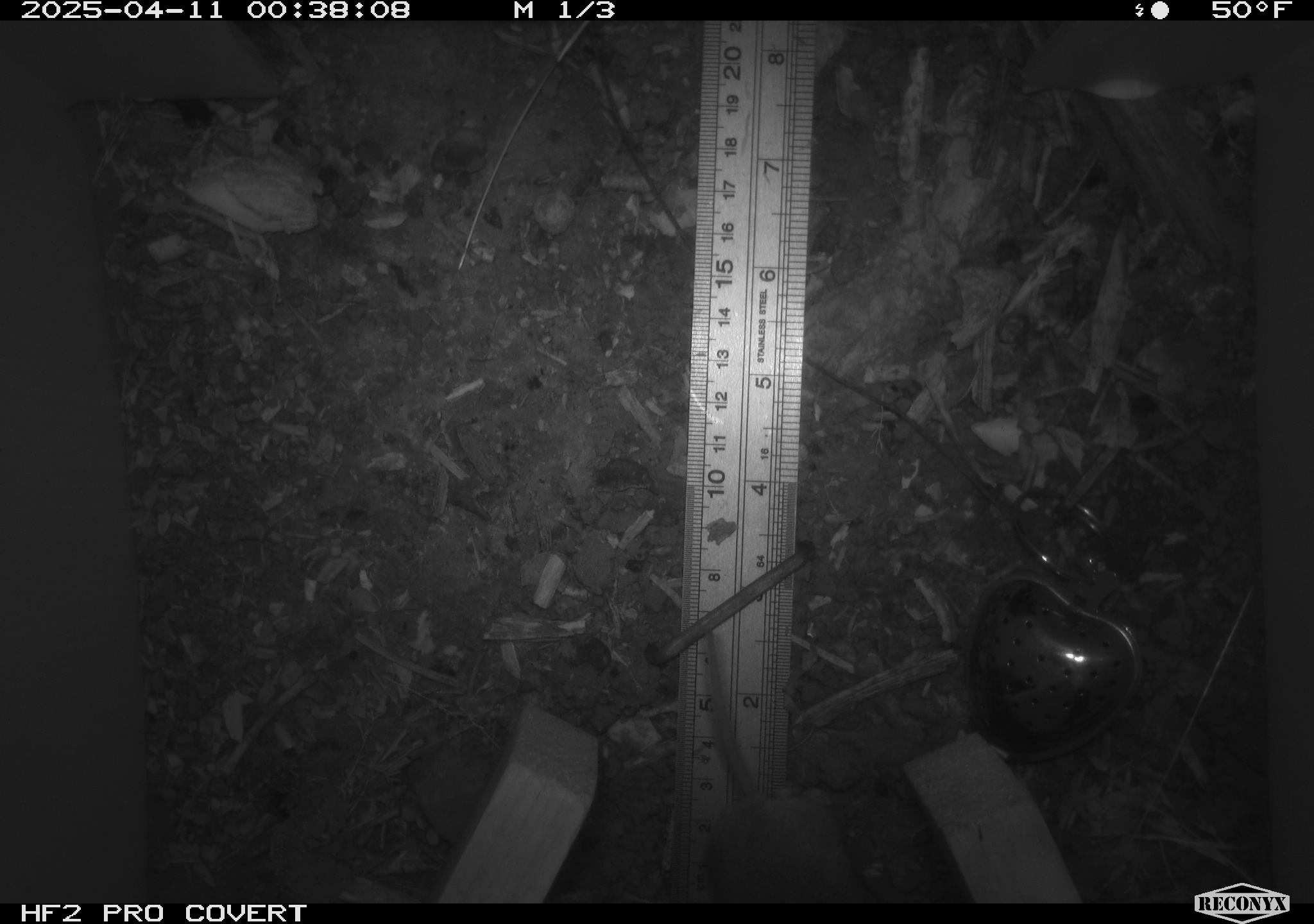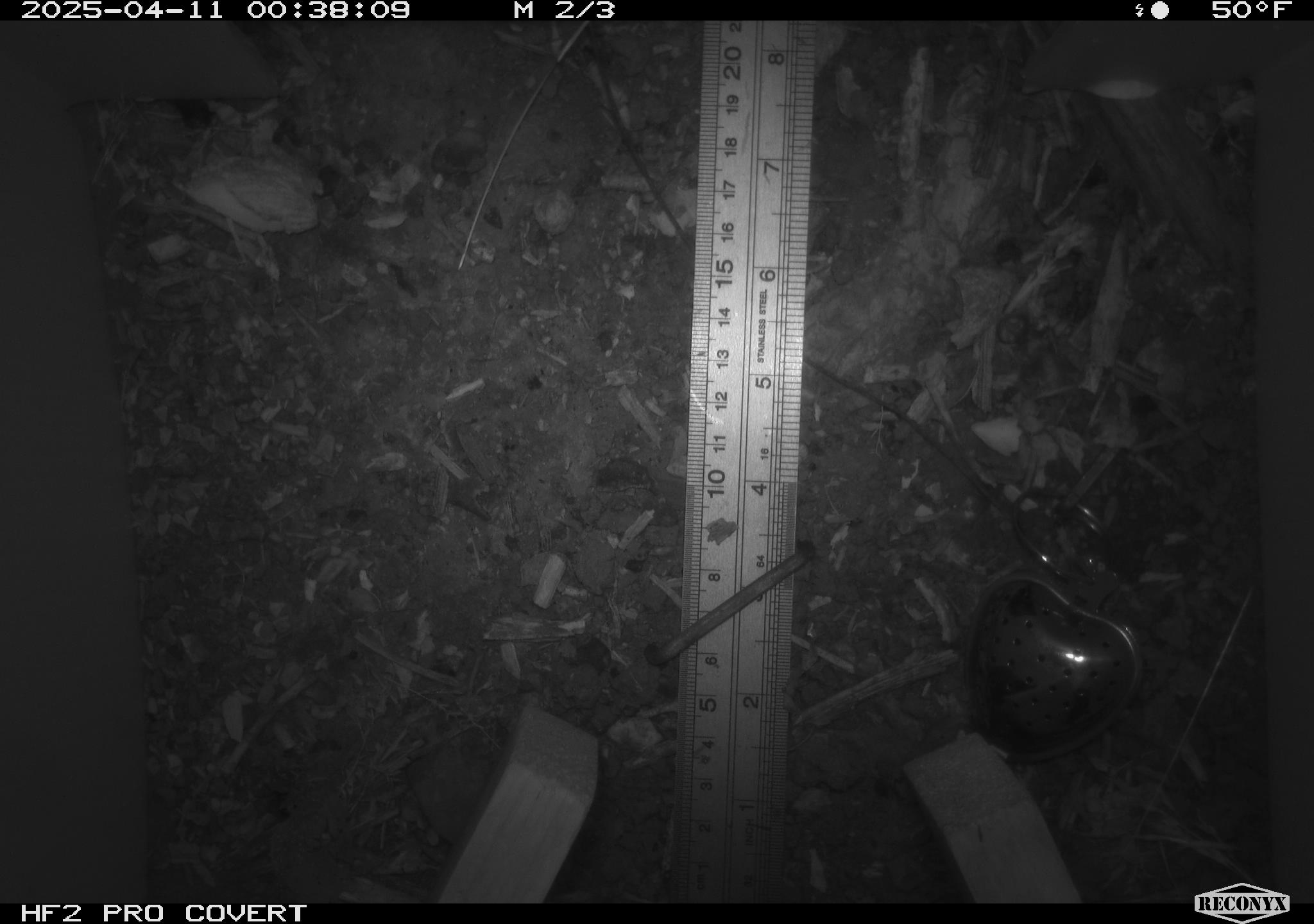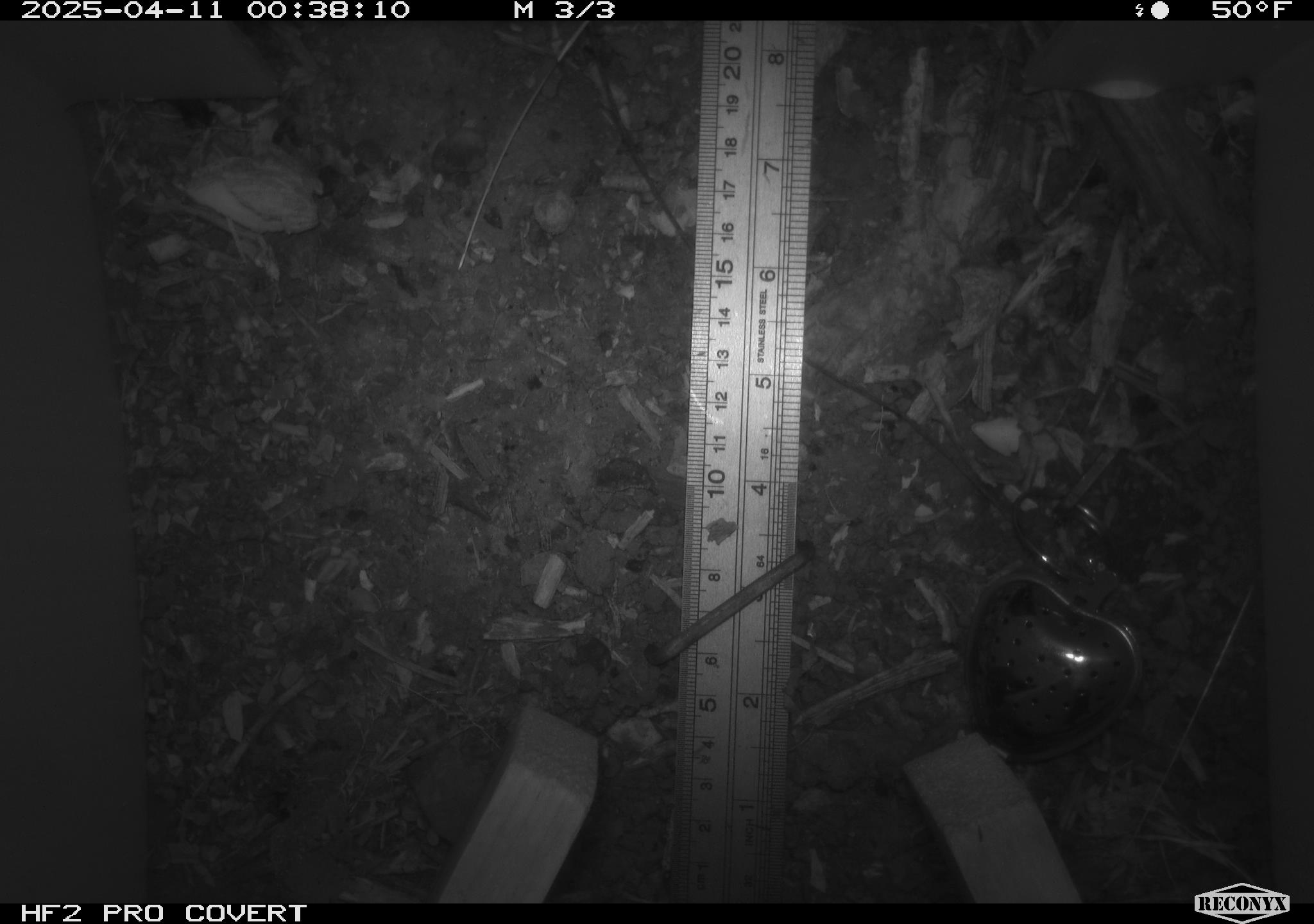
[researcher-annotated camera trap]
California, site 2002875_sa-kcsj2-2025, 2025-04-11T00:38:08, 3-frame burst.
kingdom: Animalia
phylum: Chordata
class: Mammalia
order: Rodentia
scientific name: Rodentia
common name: rodent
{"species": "rodent (Rodentia)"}